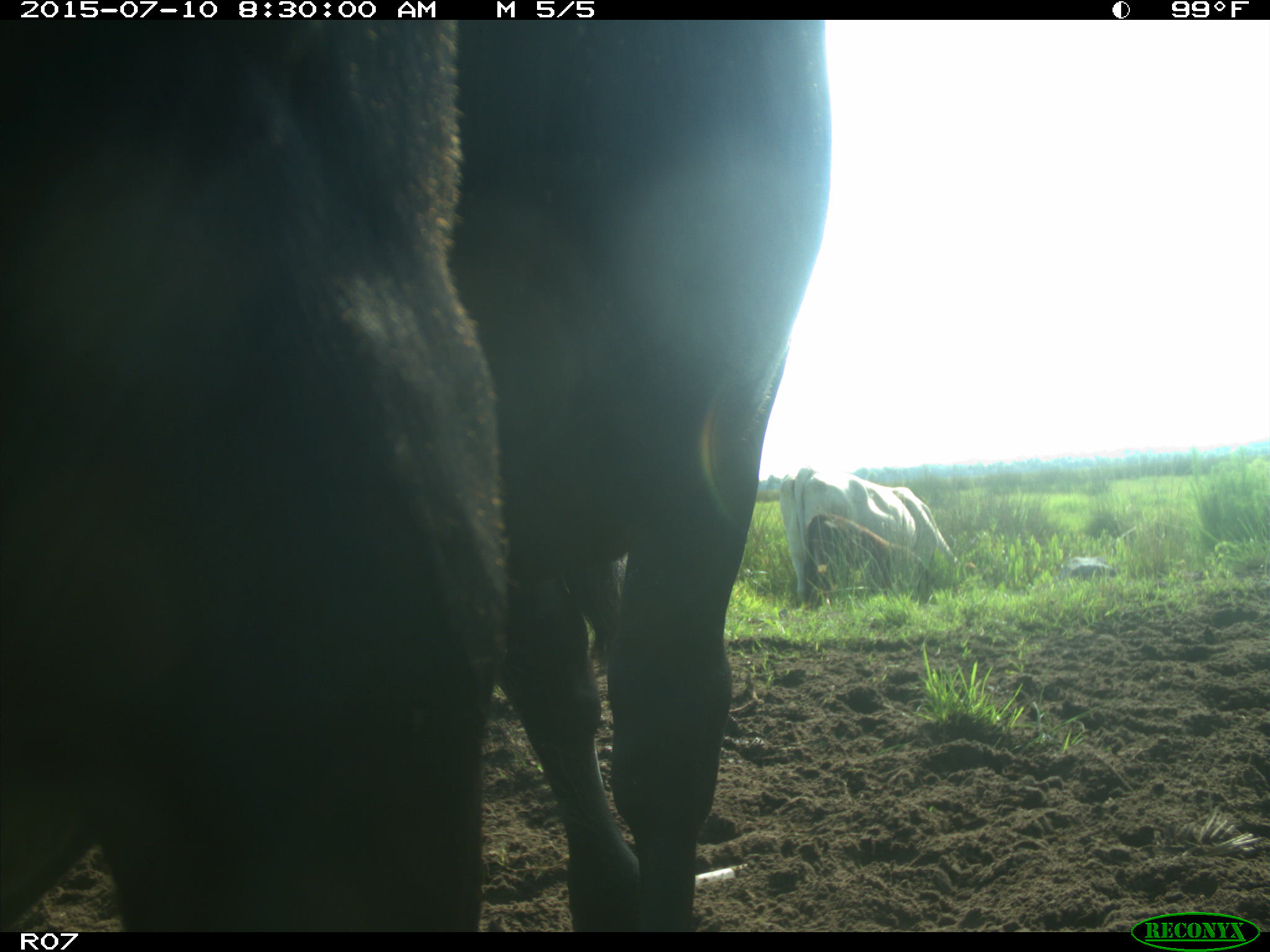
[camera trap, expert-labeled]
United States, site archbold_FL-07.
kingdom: Animalia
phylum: Chordata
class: Mammalia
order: Artiodactyla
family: Bovidae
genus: Bos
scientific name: Bos taurus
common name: domestic cow